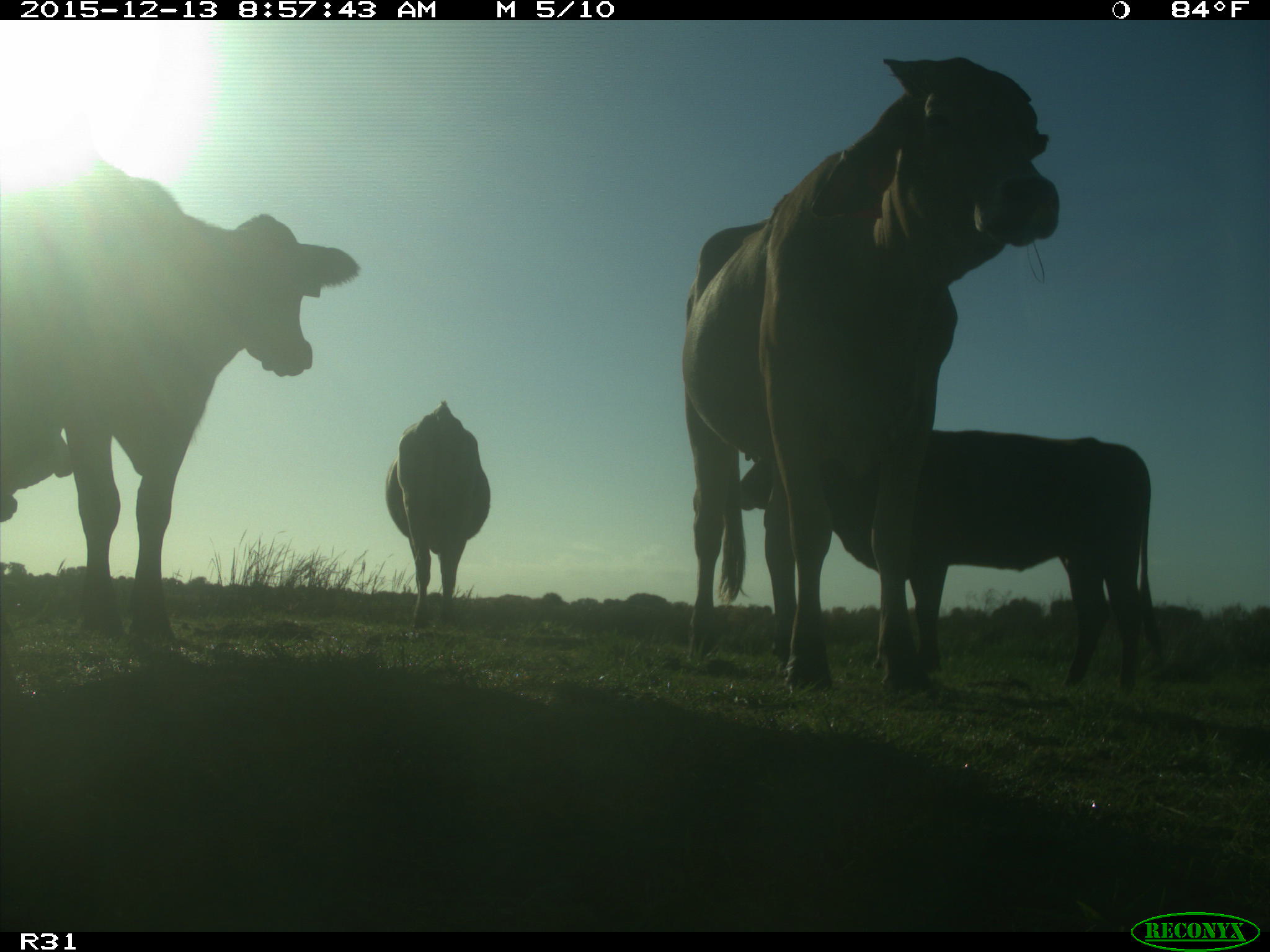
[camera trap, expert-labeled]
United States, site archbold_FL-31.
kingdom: Animalia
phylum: Chordata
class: Mammalia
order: Artiodactyla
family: Bovidae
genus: Bos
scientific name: Bos taurus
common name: domestic cow